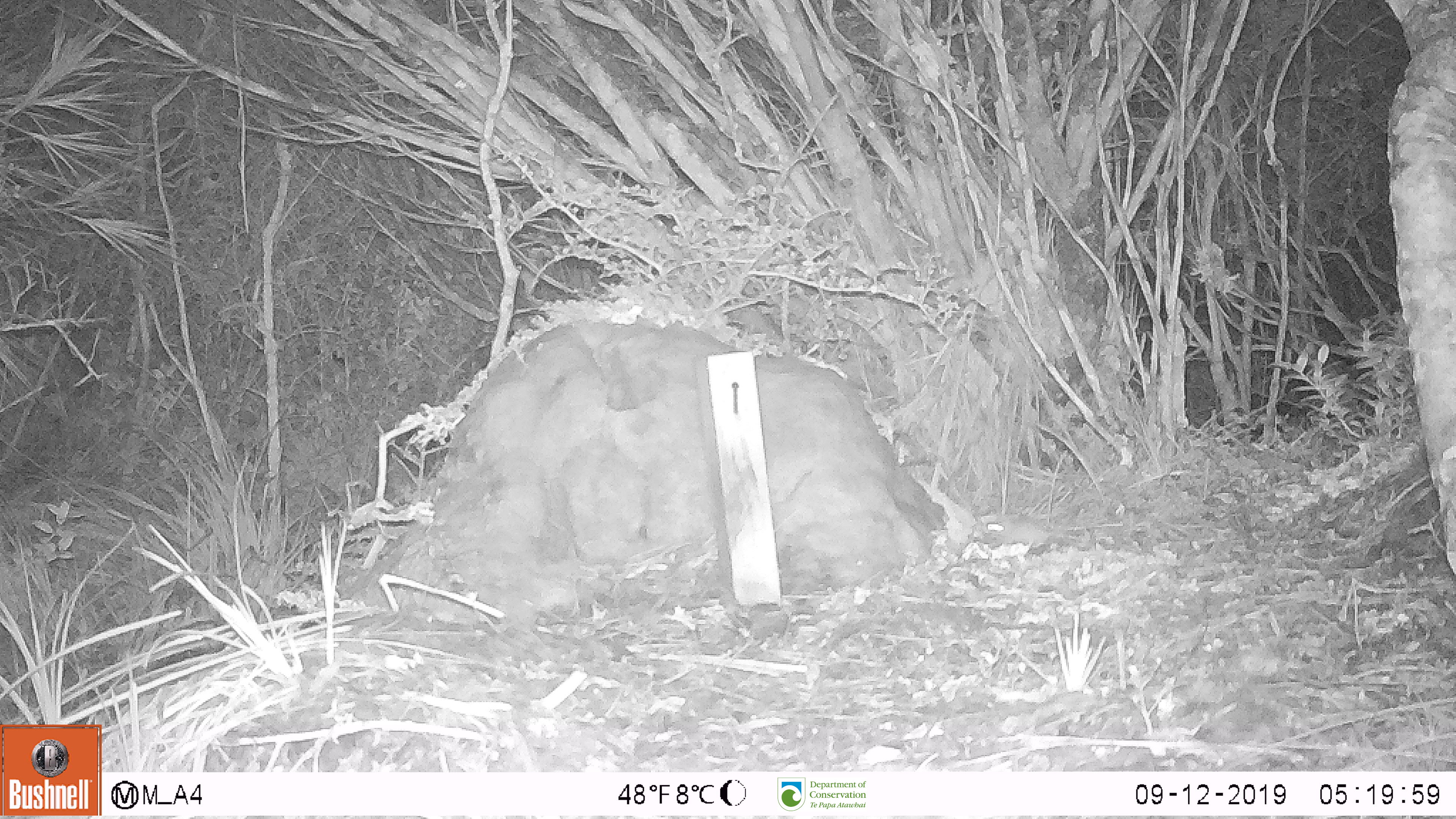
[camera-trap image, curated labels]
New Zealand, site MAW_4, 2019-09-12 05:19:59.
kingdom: Animalia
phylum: Chordata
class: Mammalia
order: Rodentia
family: Muridae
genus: Mus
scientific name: Mus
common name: mouse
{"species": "mouse (Mus)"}